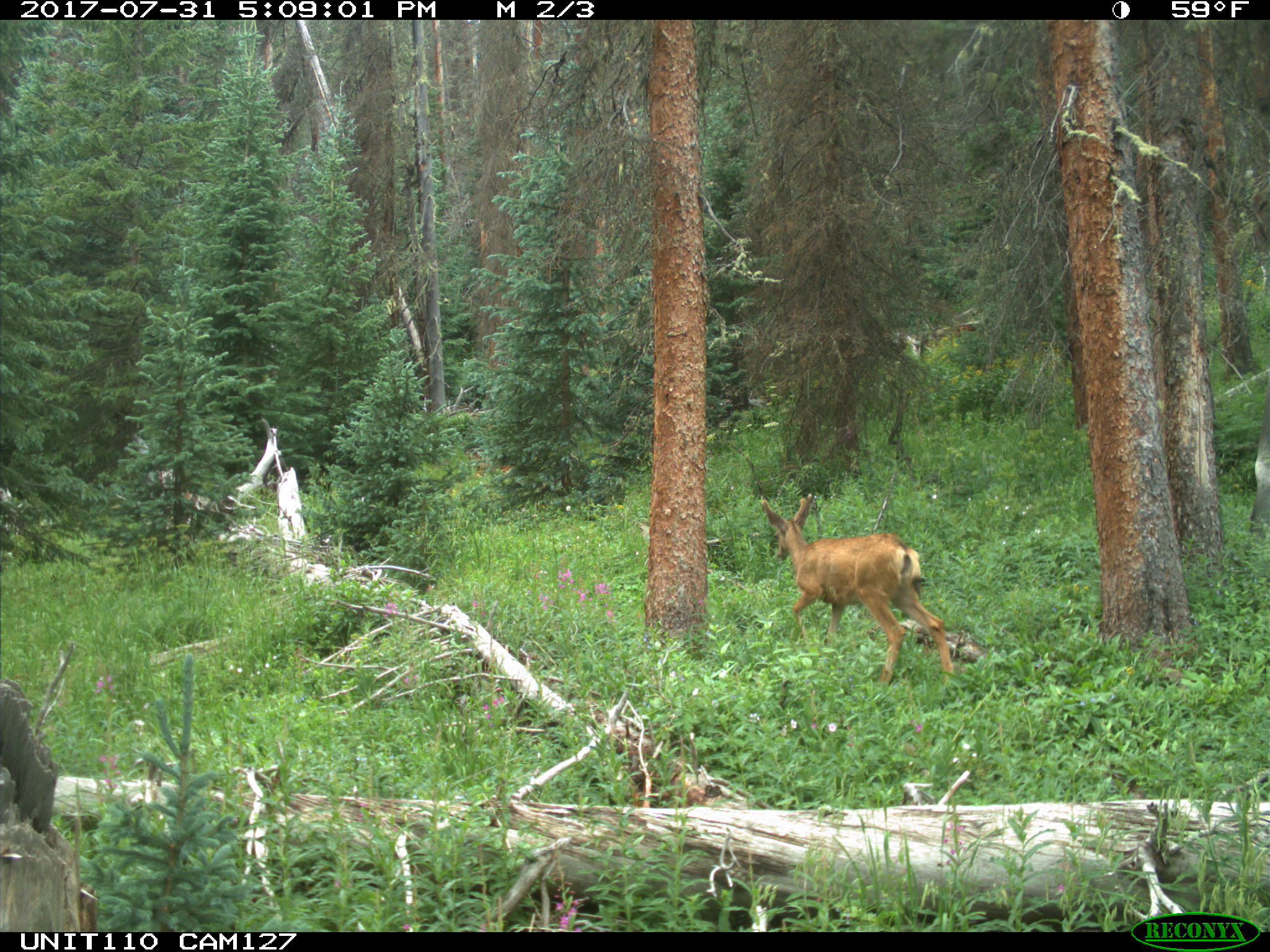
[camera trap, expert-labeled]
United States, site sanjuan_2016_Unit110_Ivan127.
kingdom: Animalia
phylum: Chordata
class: Mammalia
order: Artiodactyla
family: Cervidae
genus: Odocoileus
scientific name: Odocoileus hemionus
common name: mule deer